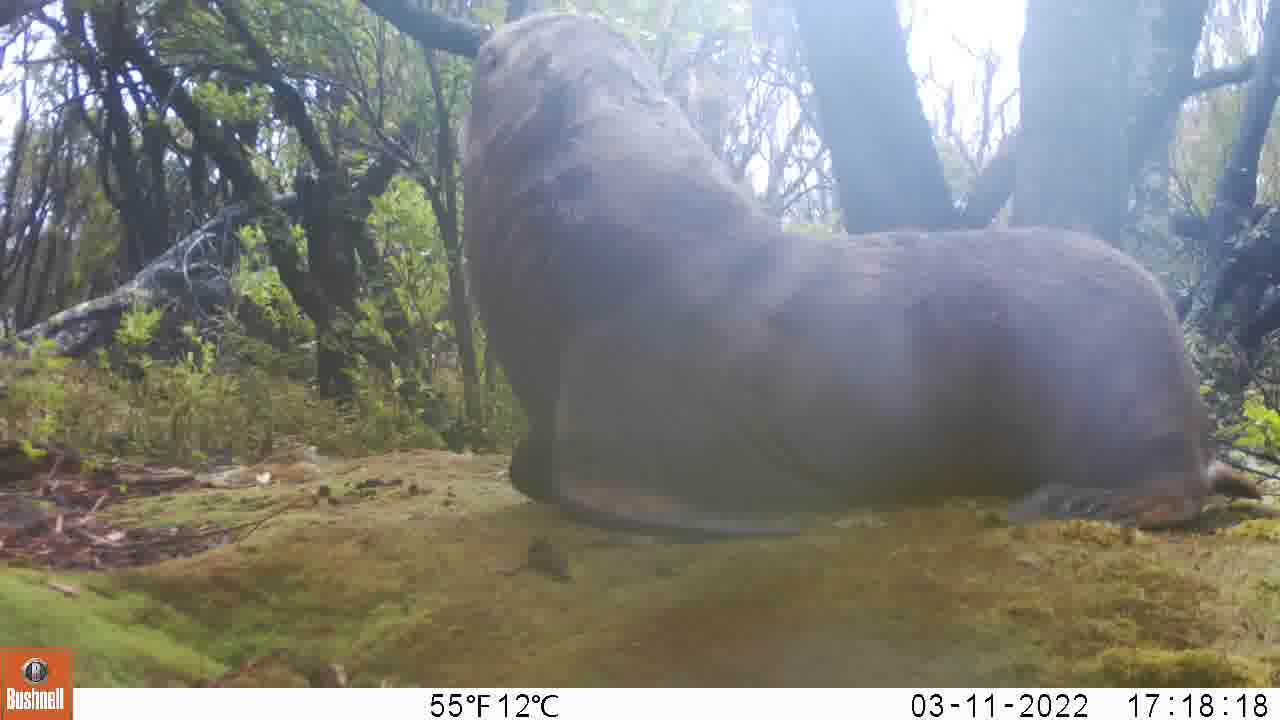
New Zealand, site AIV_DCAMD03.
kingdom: Animalia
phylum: Chordata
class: Mammalia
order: Carnivora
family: Otariidae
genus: Phocarctos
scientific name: Phocarctos hookeri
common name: new zealand sea lion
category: sealion